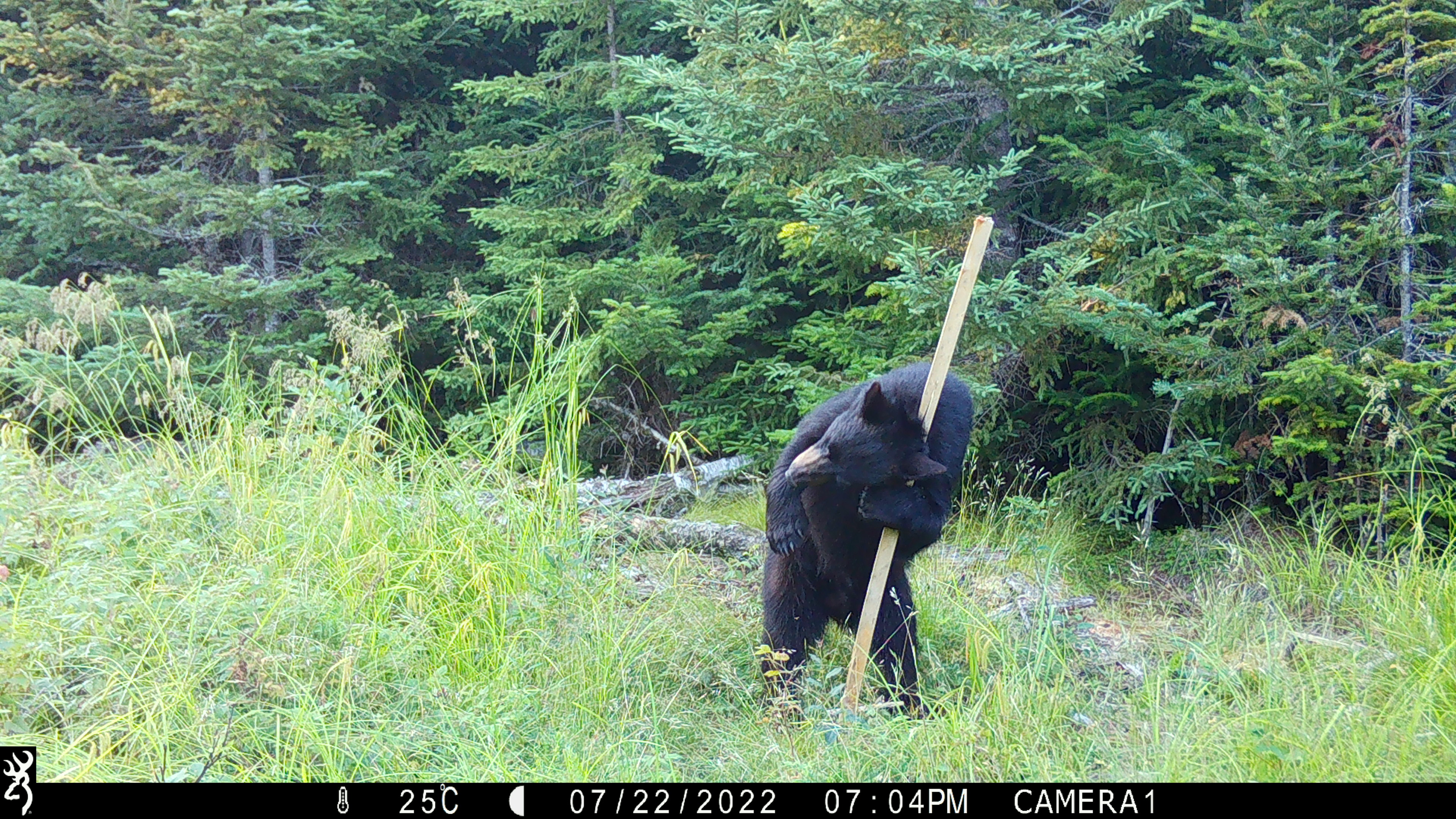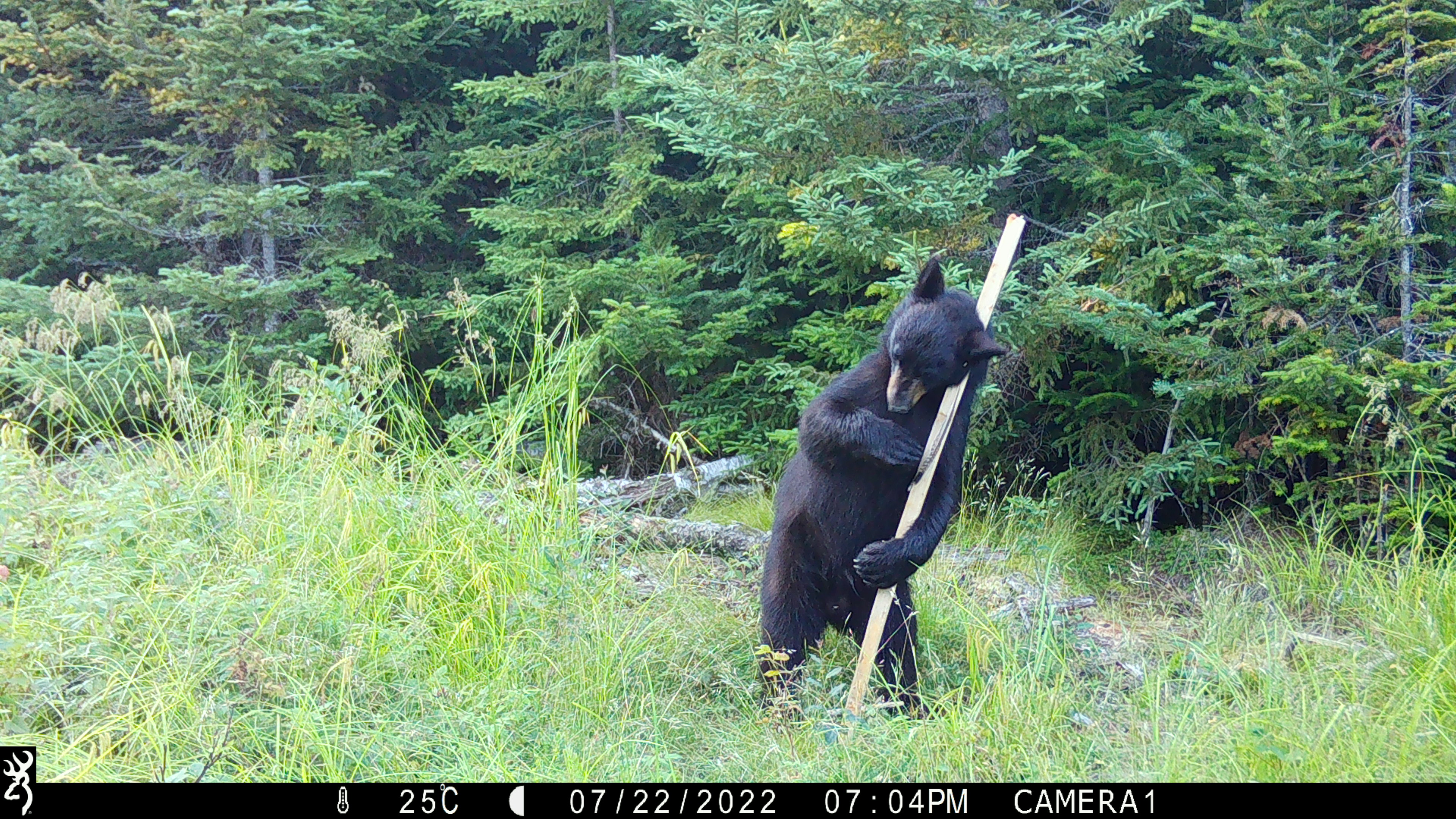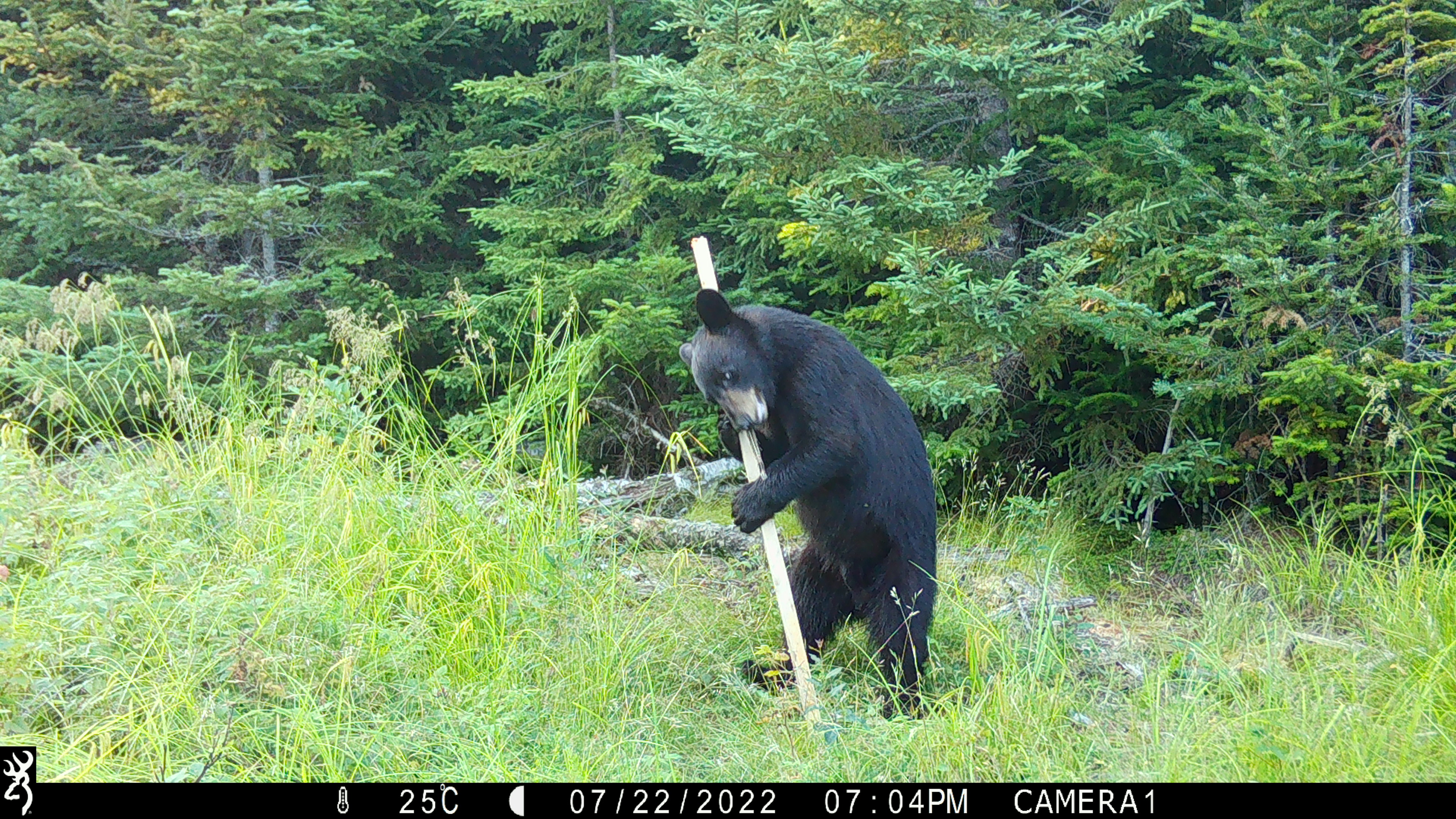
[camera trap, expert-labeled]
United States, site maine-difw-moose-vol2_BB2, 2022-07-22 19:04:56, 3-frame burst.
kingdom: Animalia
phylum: Chordata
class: Mammalia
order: Carnivora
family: Ursidae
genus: Ursus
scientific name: Ursus americanus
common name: black bear